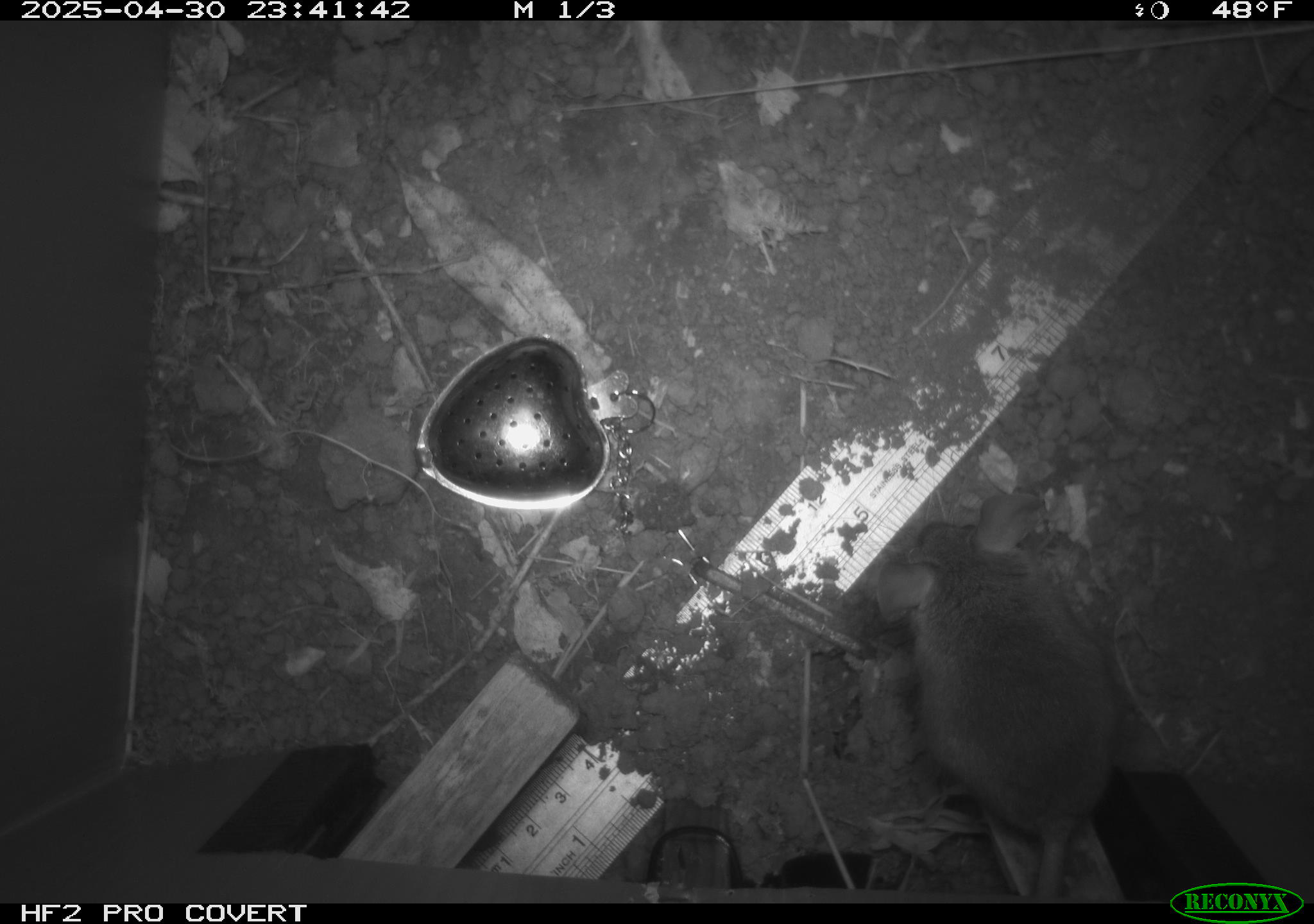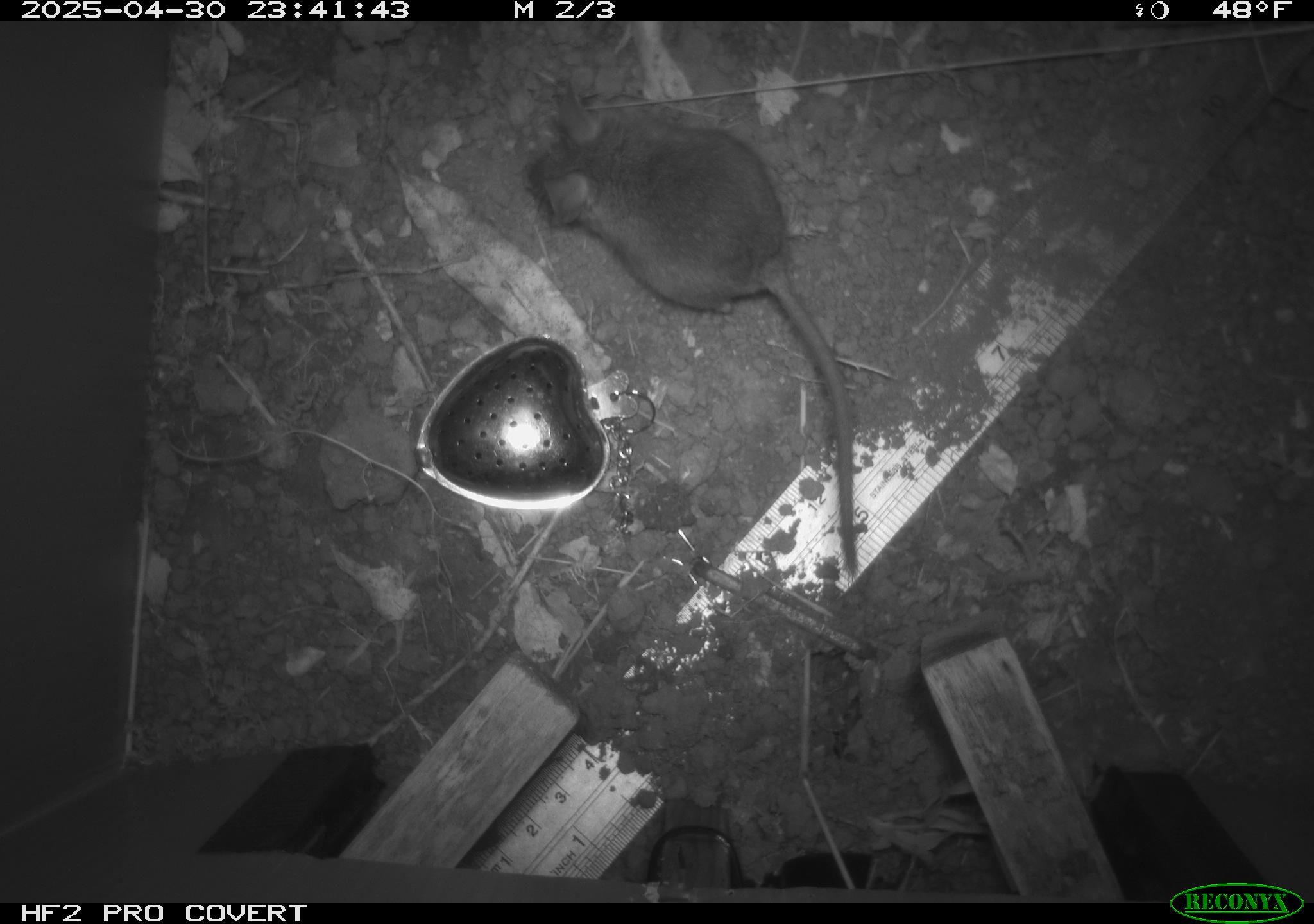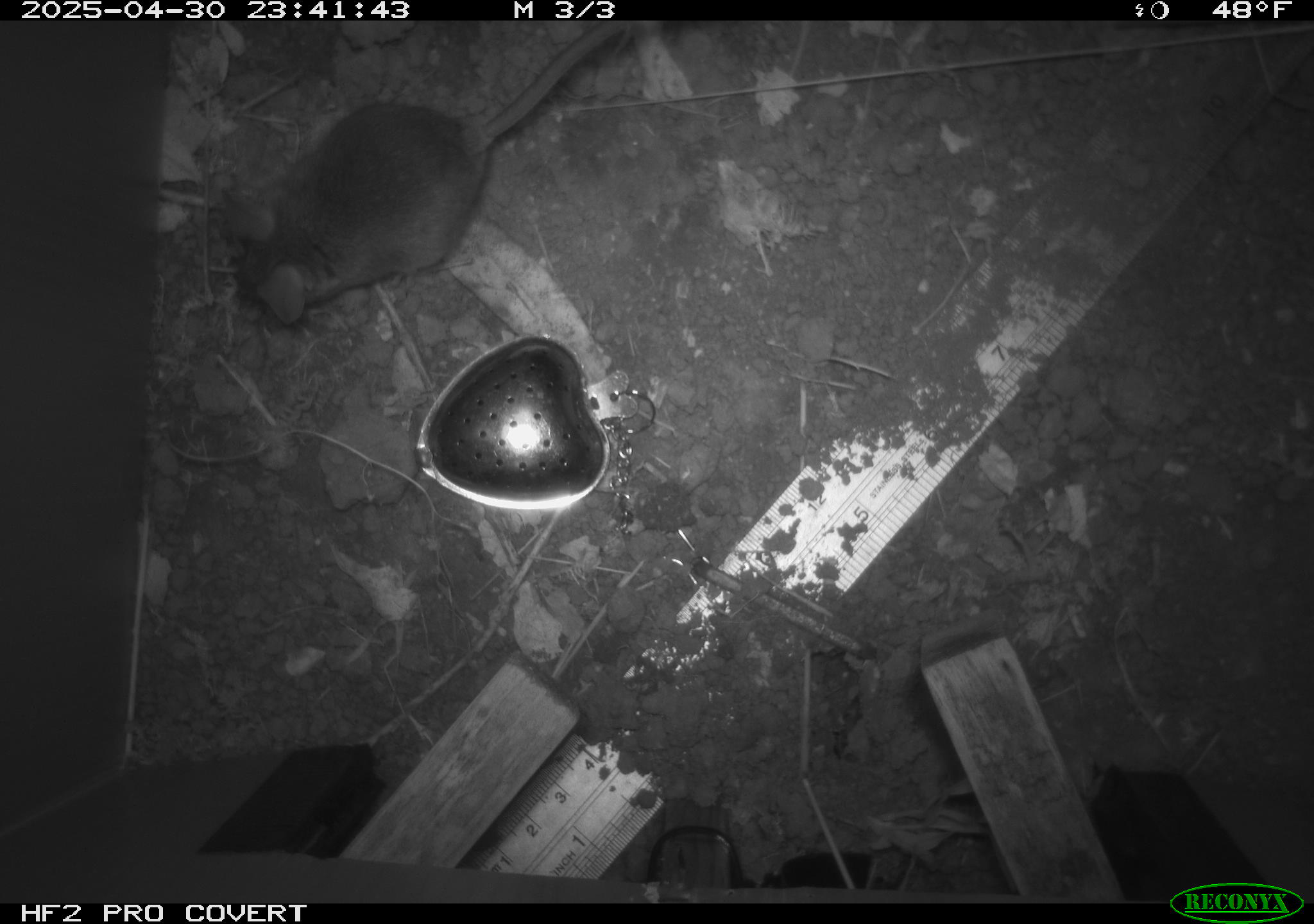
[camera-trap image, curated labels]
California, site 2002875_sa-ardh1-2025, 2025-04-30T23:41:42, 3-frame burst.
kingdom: Animalia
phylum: Chordata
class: Mammalia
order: Rodentia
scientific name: Rodentia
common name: mouse species